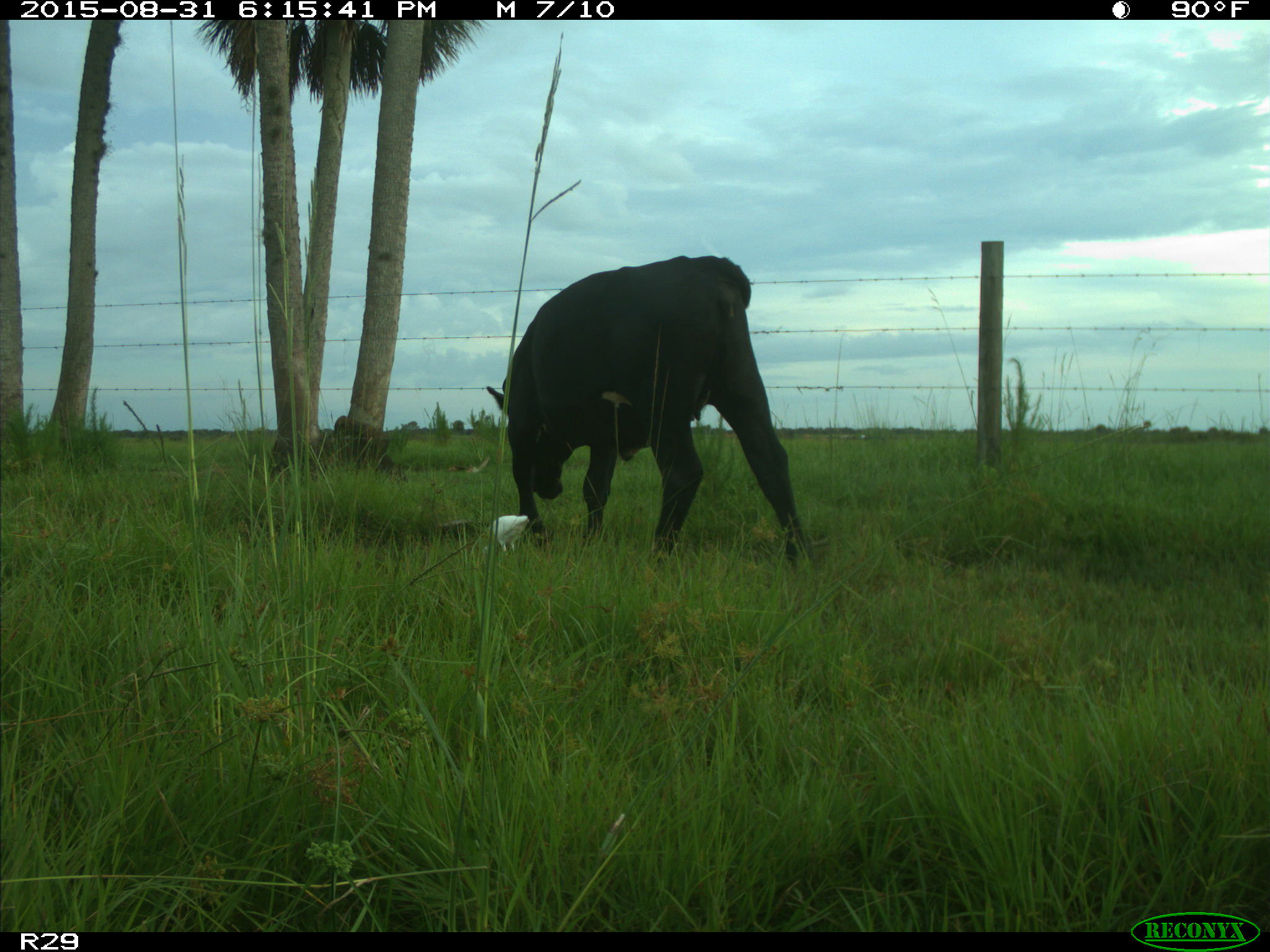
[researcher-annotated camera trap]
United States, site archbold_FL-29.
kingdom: Animalia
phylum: Chordata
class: Mammalia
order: Artiodactyla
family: Bovidae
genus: Bos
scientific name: Bos taurus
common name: domestic cow